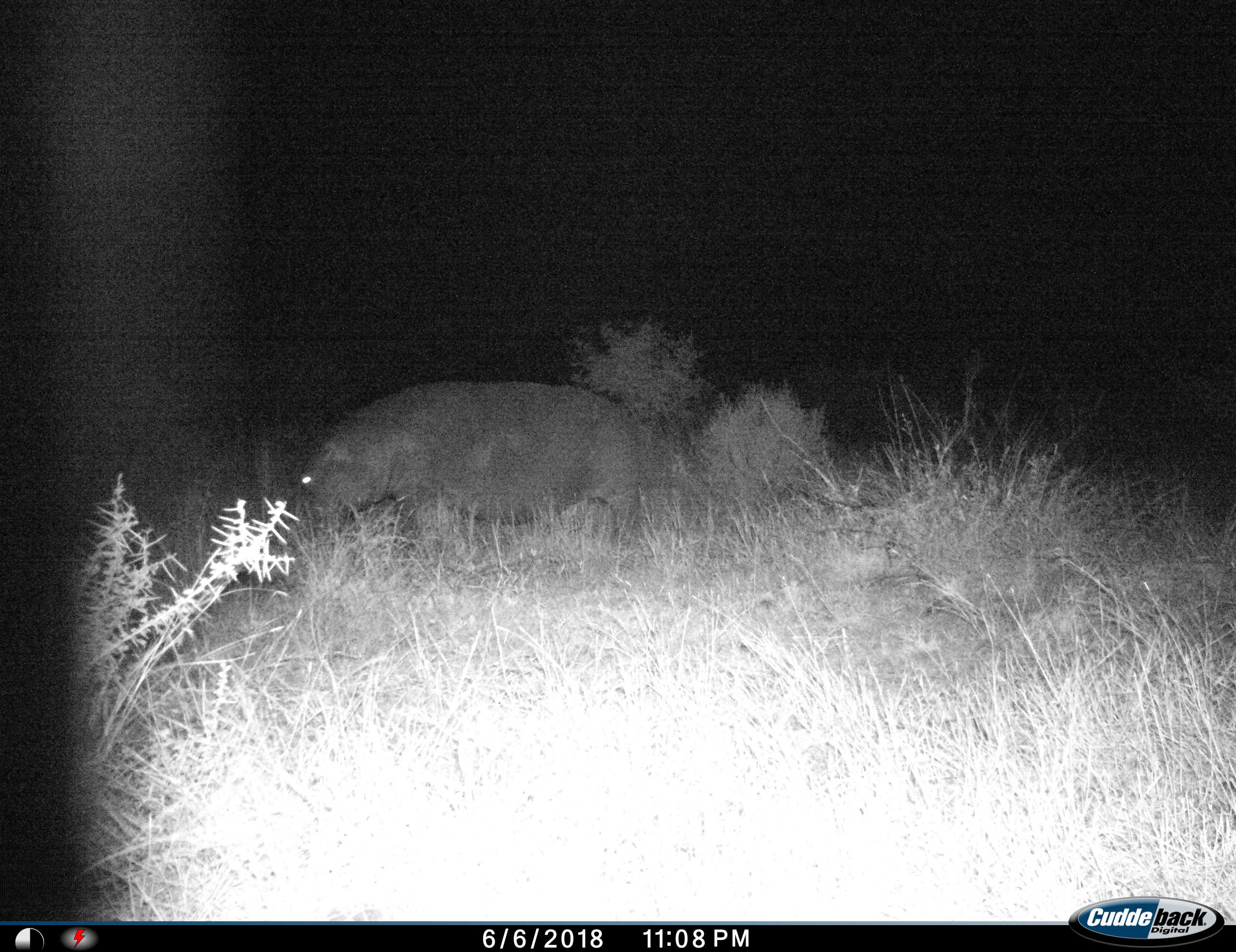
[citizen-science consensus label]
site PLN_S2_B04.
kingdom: Animalia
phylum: Chordata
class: Mammalia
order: Artiodactyla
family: Hippopotamidae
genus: Hippopotamus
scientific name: Hippopotamus amphibius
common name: hippopotamus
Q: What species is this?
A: Hippopotamus (Hippopotamus amphibius).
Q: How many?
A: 1.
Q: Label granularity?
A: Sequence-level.